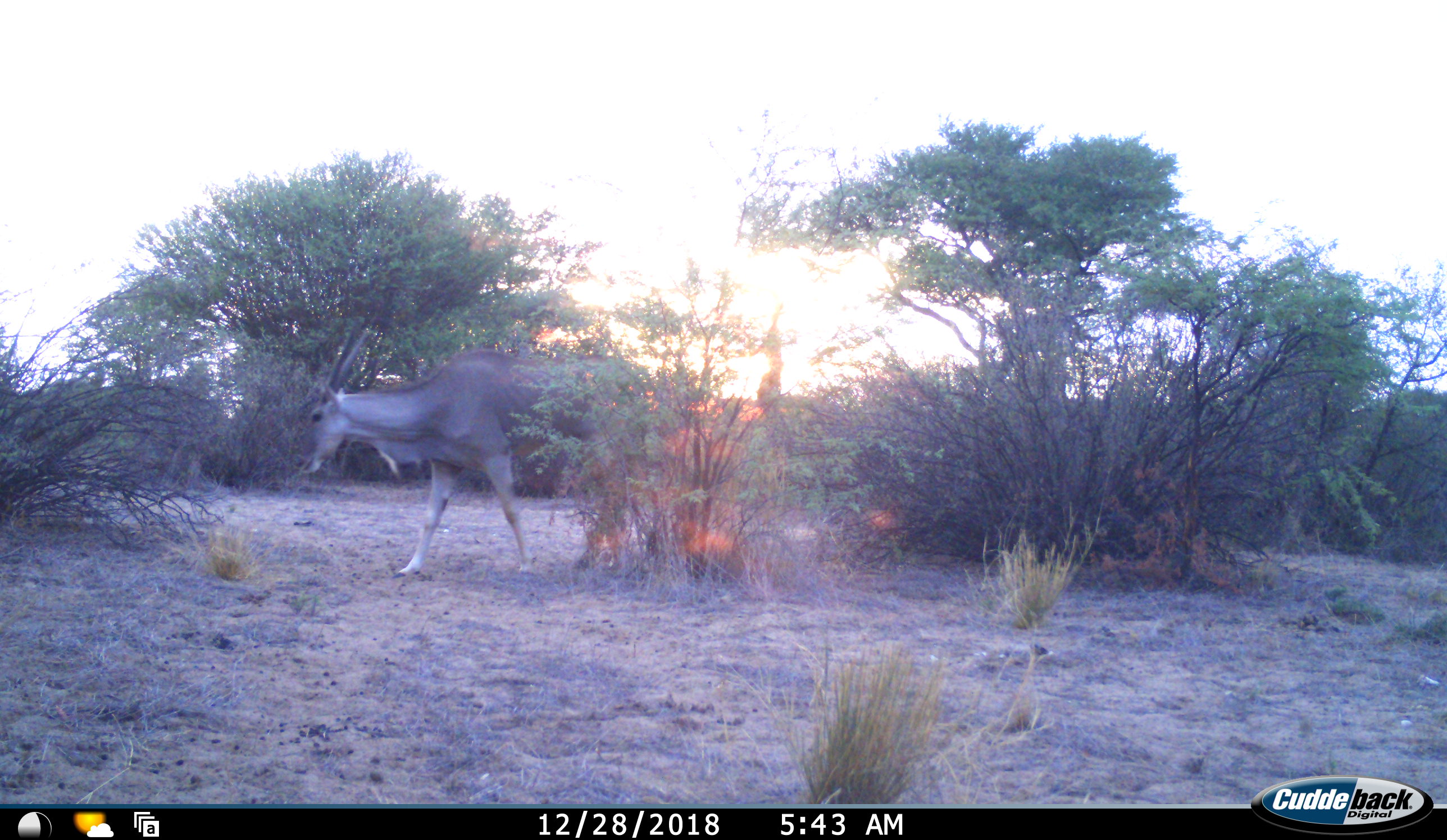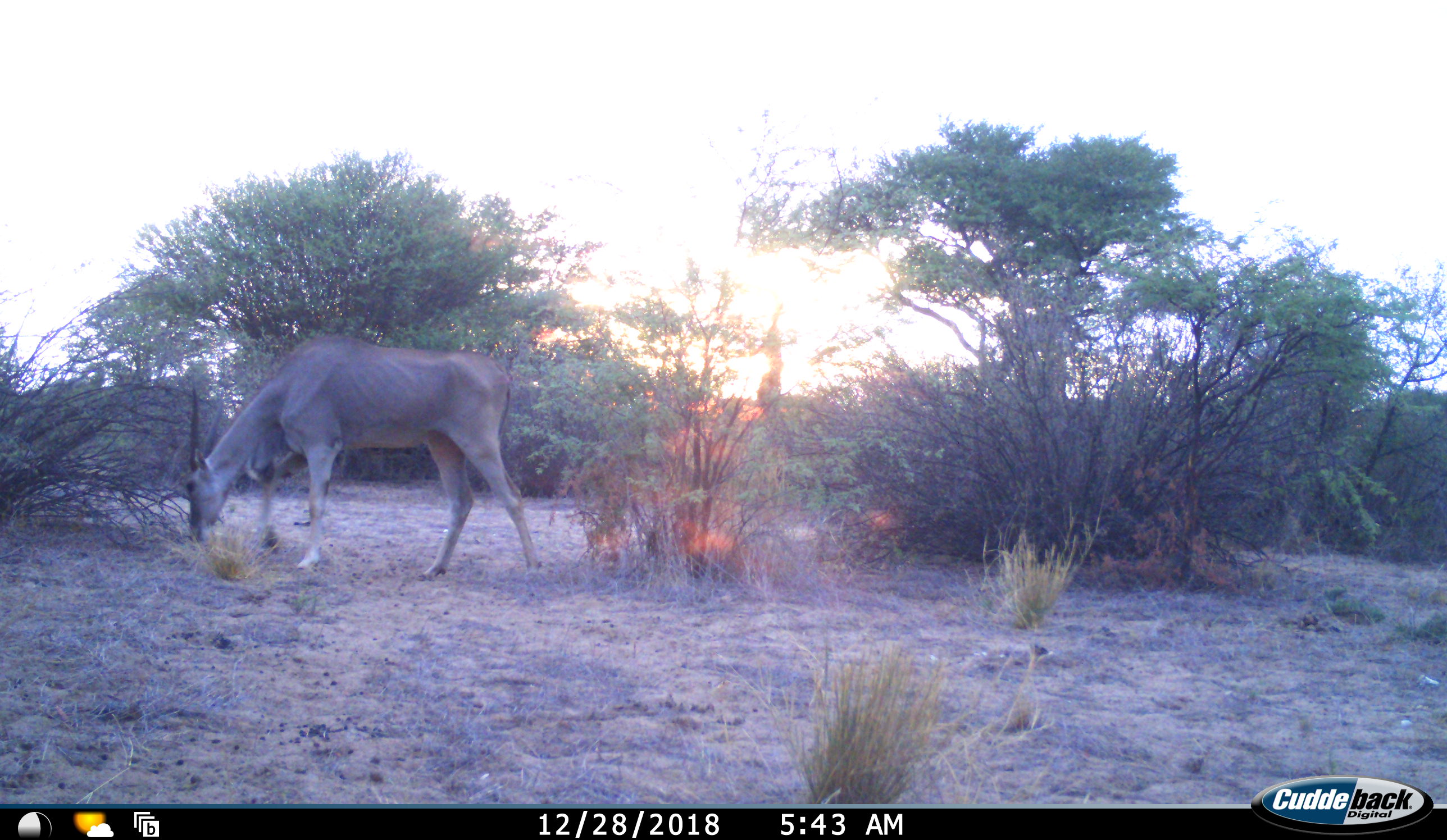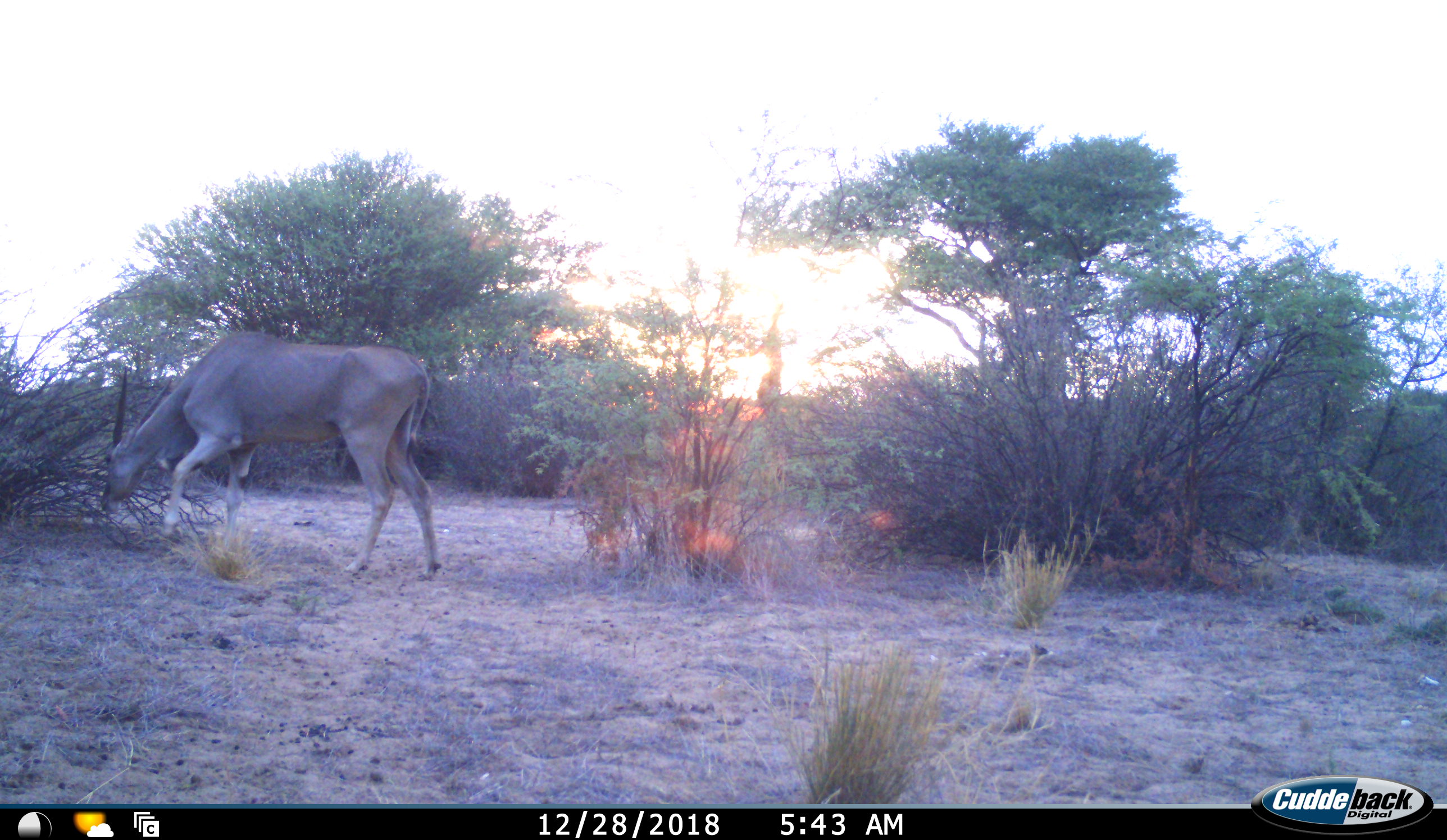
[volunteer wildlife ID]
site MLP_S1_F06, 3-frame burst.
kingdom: Animalia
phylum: Chordata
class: Mammalia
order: Artiodactyla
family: Bovidae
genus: Tragelaphus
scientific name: Tragelaphus oryx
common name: eland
Eland (Tragelaphus oryx), count 1. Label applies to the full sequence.